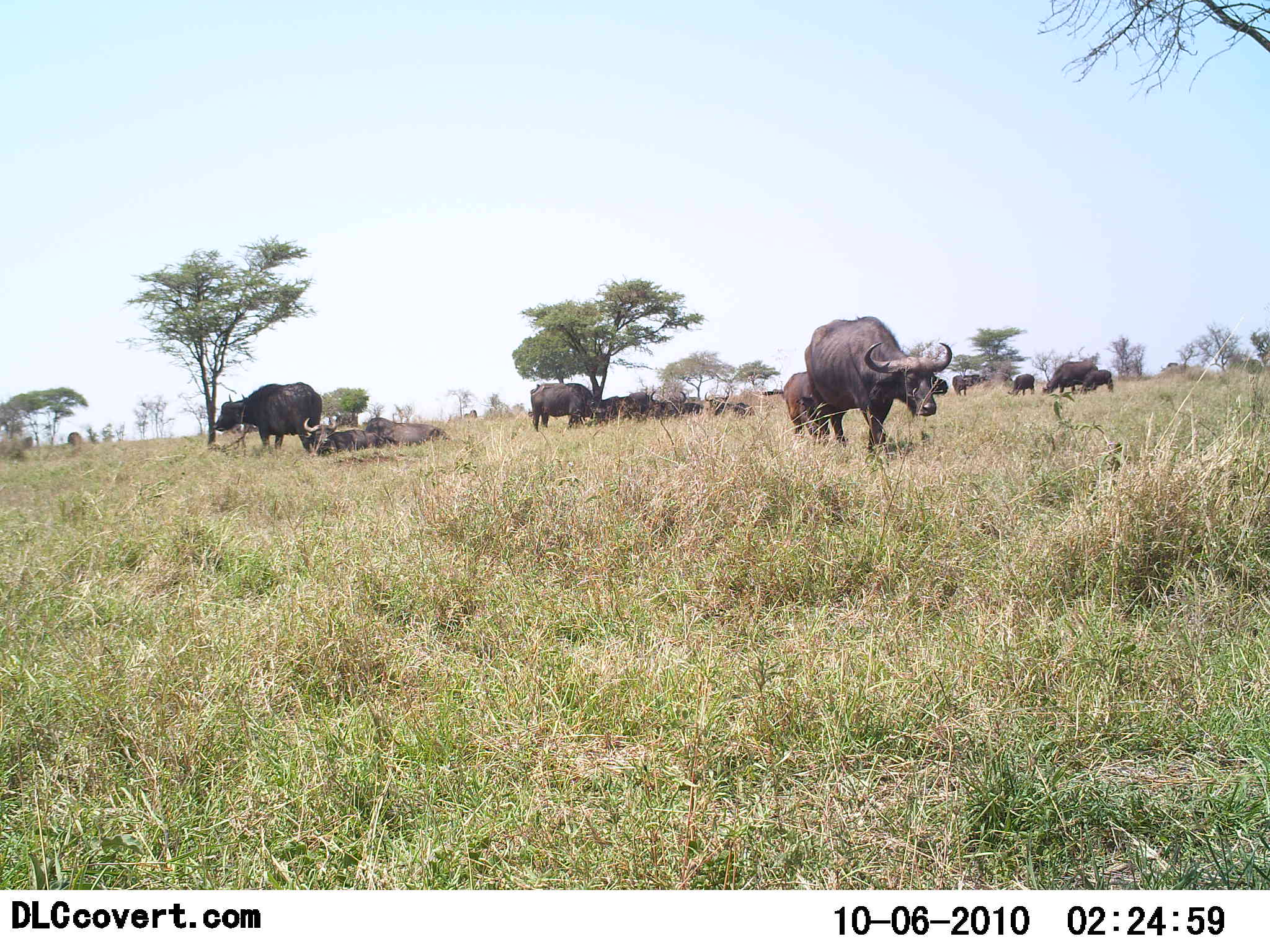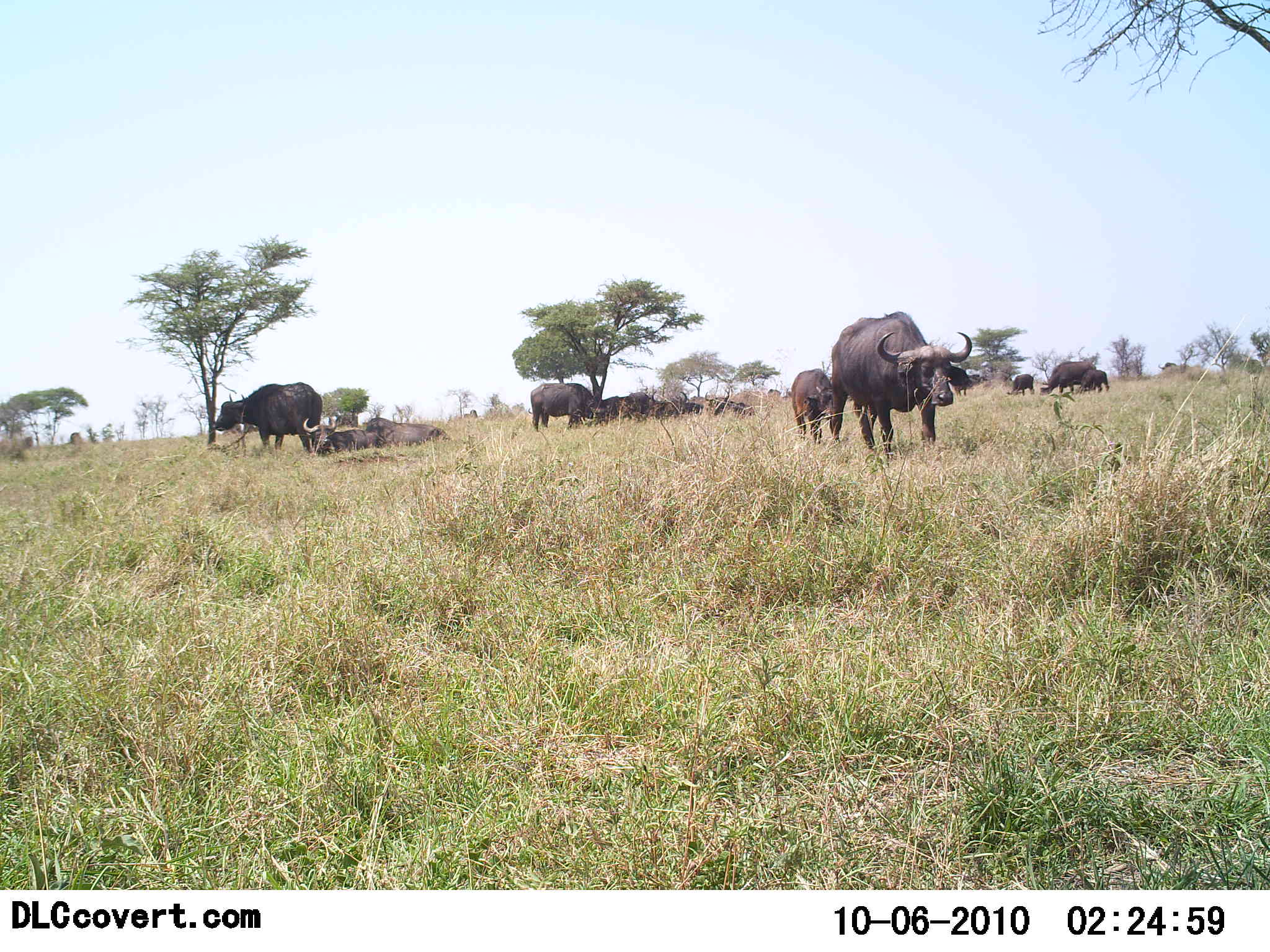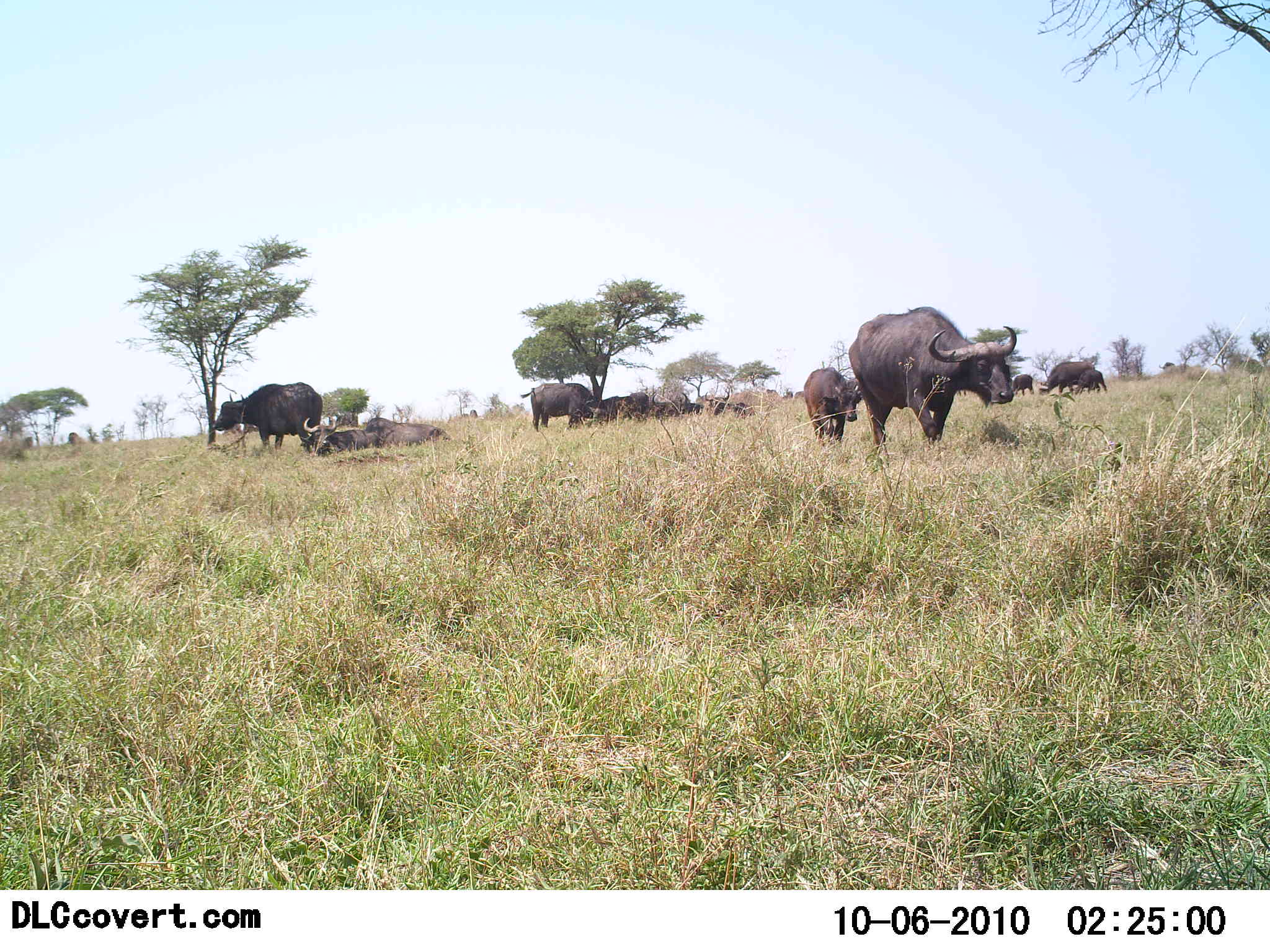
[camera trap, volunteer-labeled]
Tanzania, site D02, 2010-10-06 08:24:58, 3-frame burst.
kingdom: Animalia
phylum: Chordata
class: Mammalia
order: Artiodactyla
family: Bovidae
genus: Syncerus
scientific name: Syncerus caffer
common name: cape buffalo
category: buffalo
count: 11-50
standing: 69%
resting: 100%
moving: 46%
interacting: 0%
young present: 46%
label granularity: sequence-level